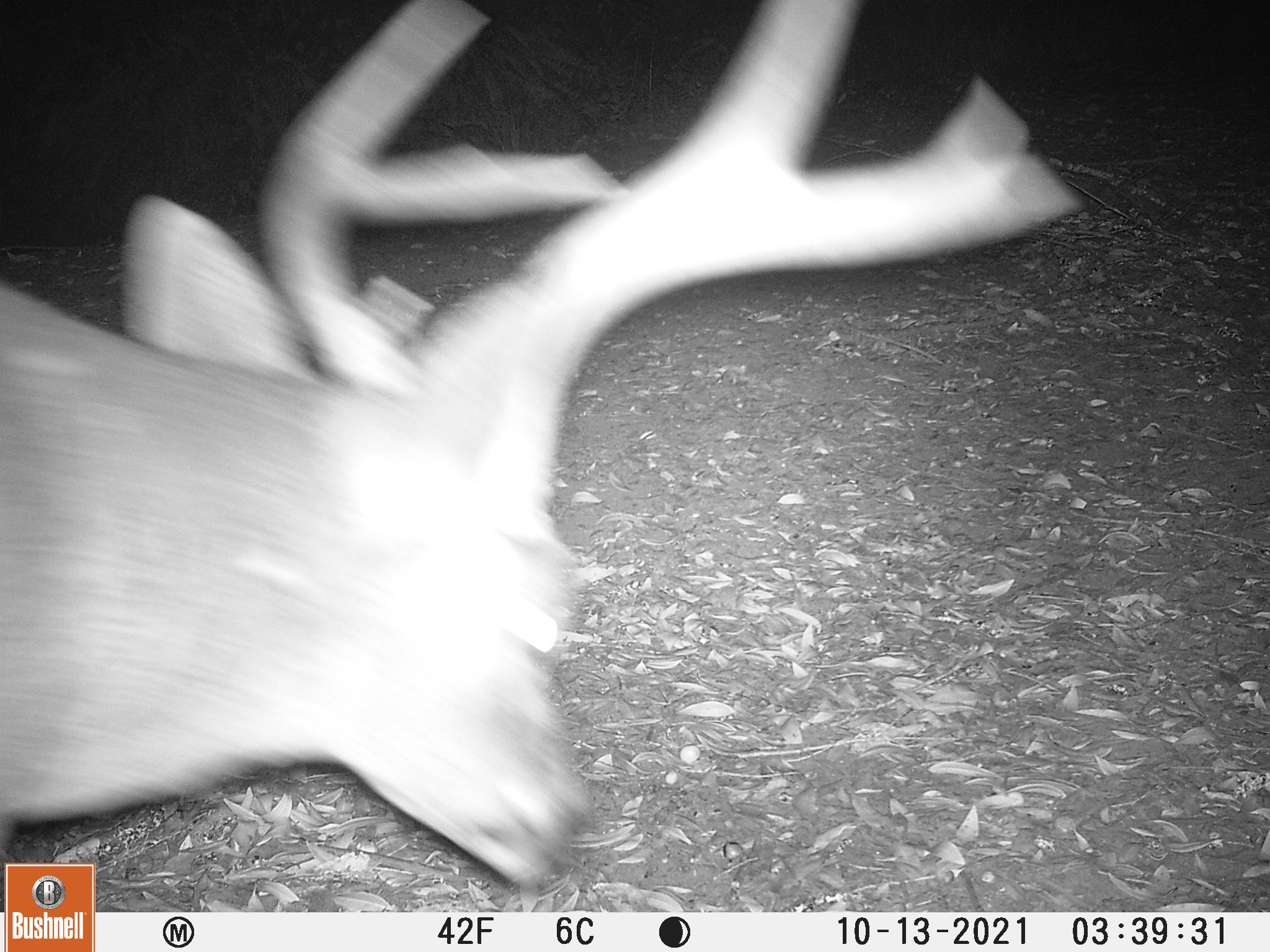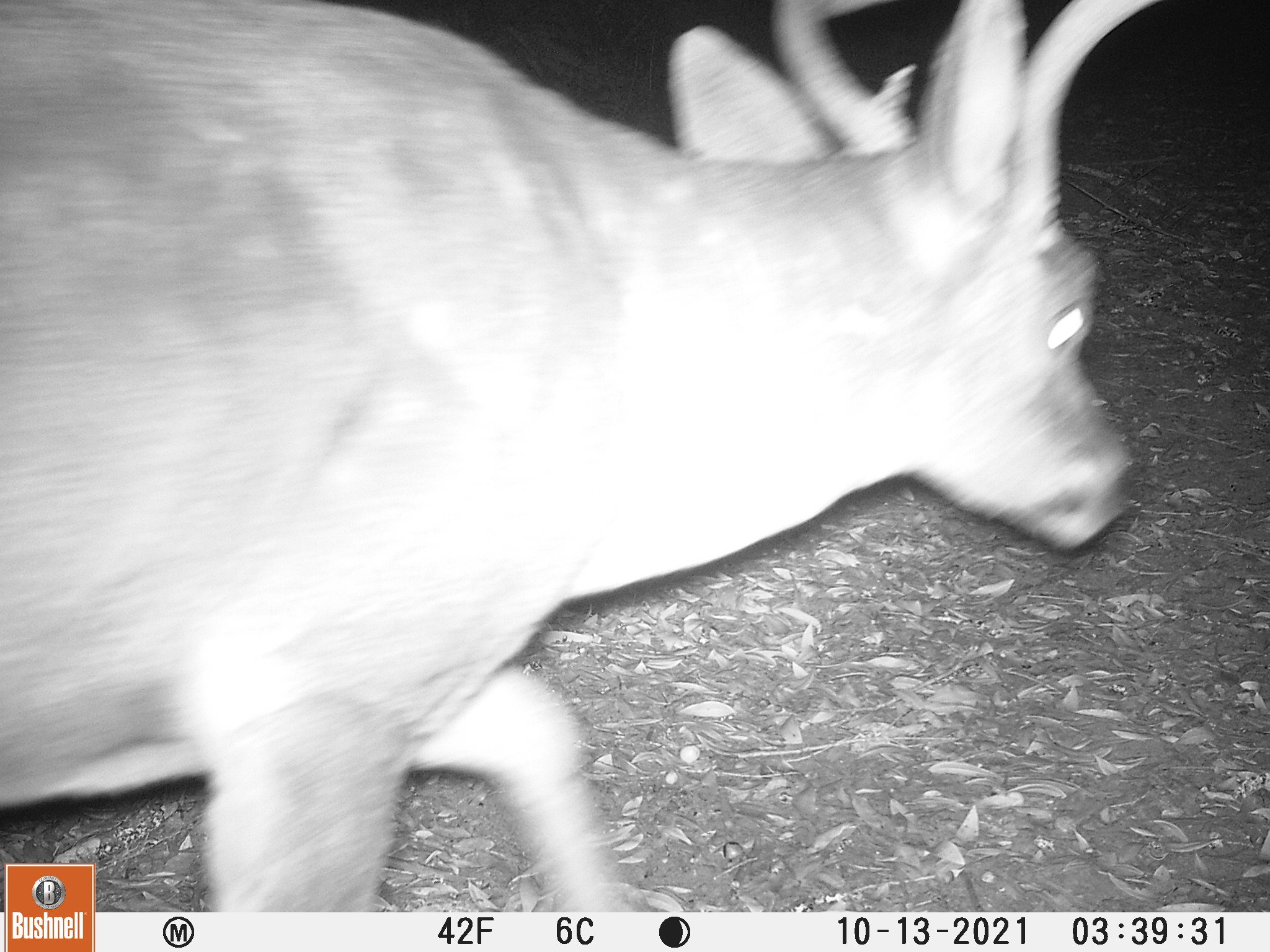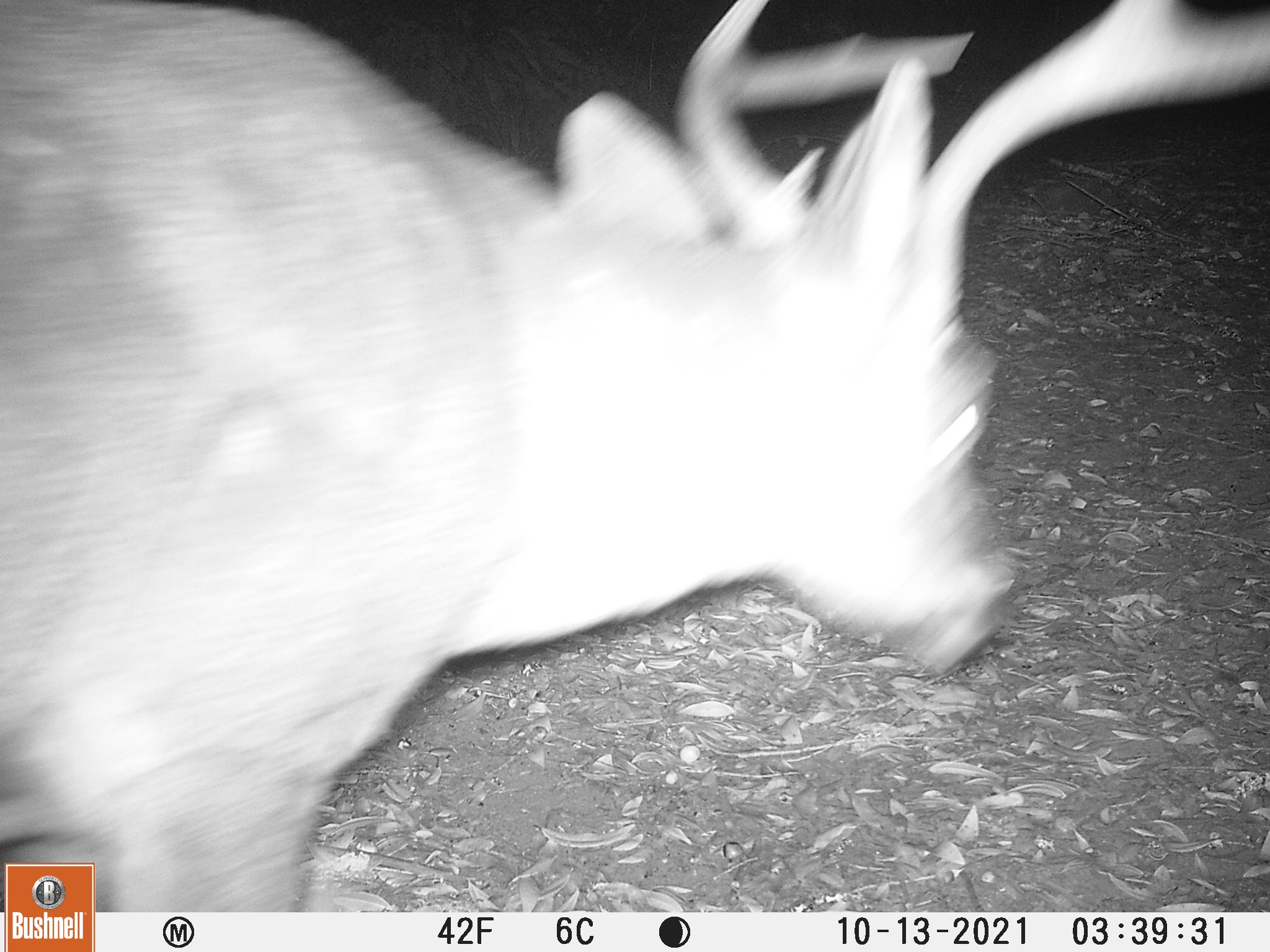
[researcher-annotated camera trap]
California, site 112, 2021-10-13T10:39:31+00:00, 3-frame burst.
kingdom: Animalia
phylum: Chordata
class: Mammalia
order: Artiodactyla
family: Cervidae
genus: Odocoileus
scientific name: Odocoileus hemionus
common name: mule deer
Mule deer (Odocoileus hemionus).